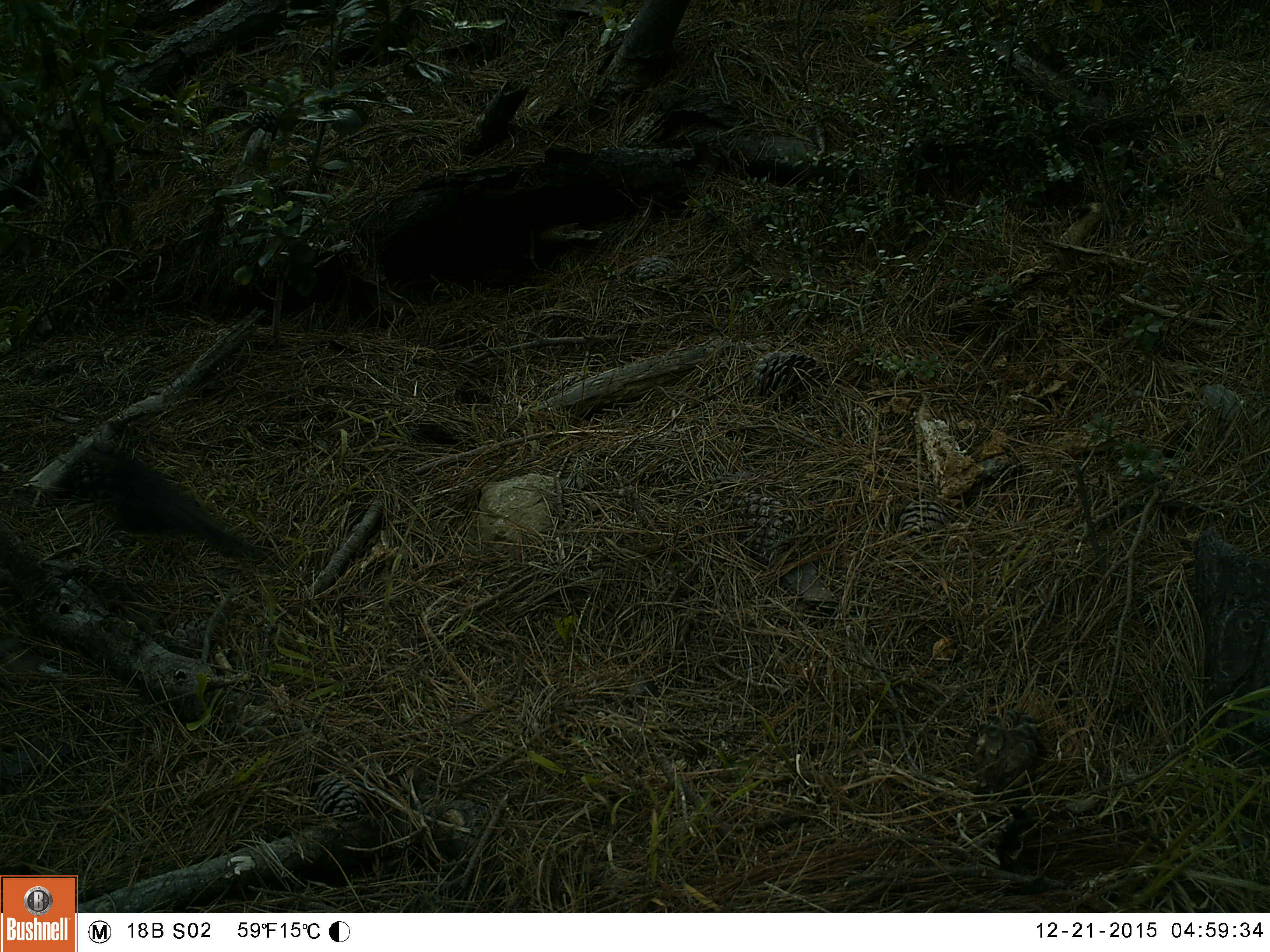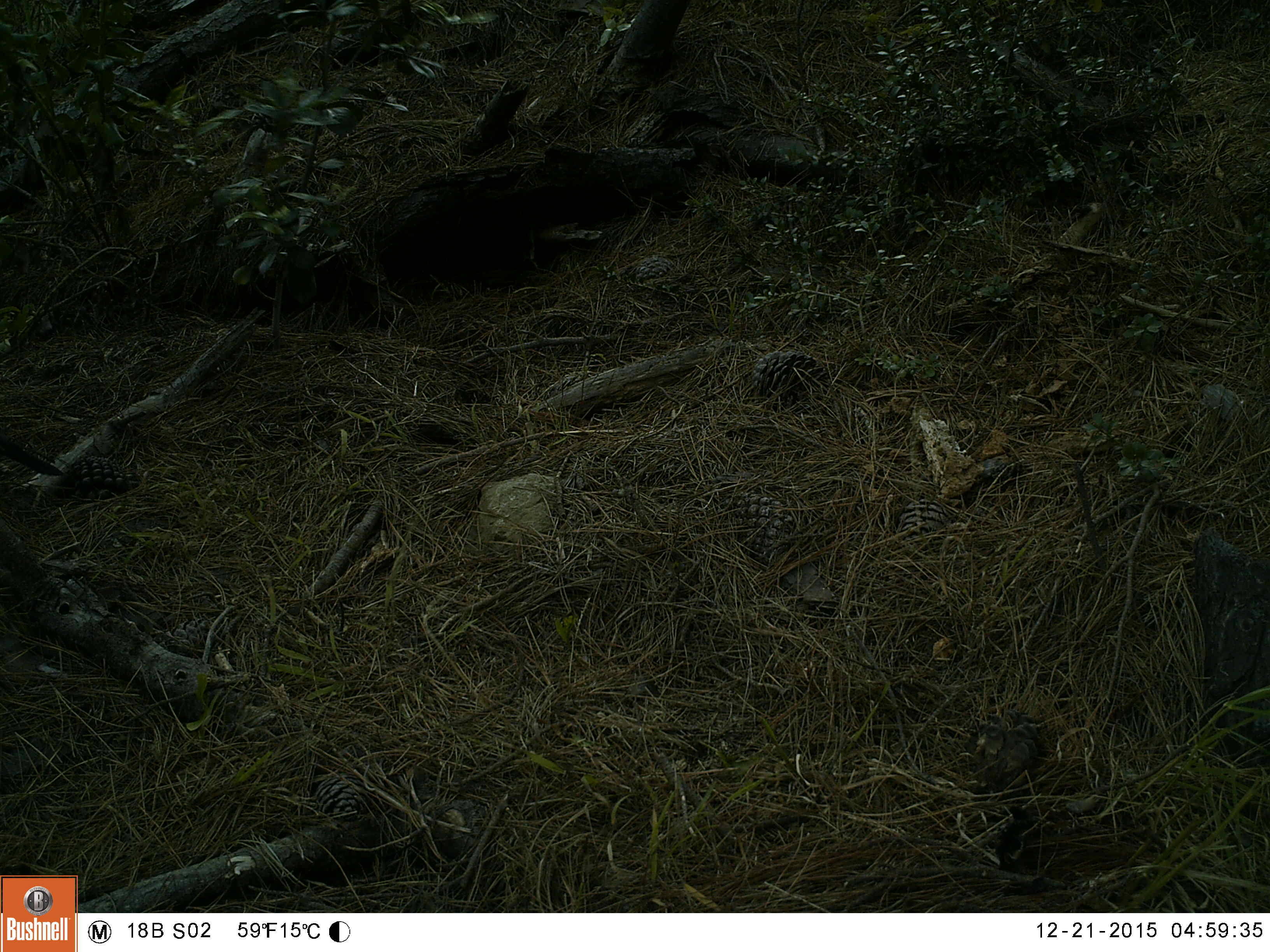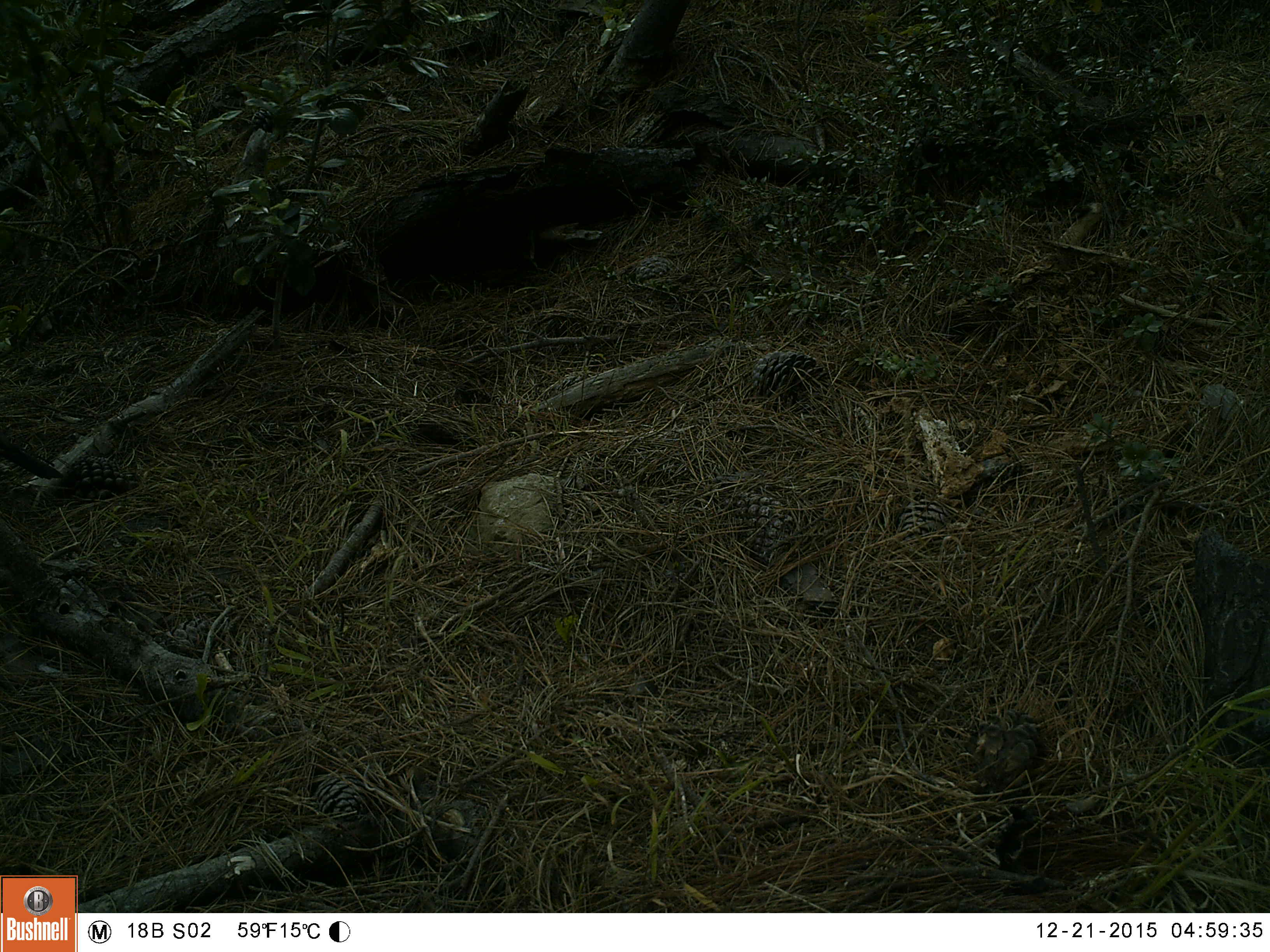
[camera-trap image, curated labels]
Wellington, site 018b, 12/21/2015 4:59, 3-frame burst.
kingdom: Animalia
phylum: Chordata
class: Aves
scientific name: Aves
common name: bird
Bird (Aves).